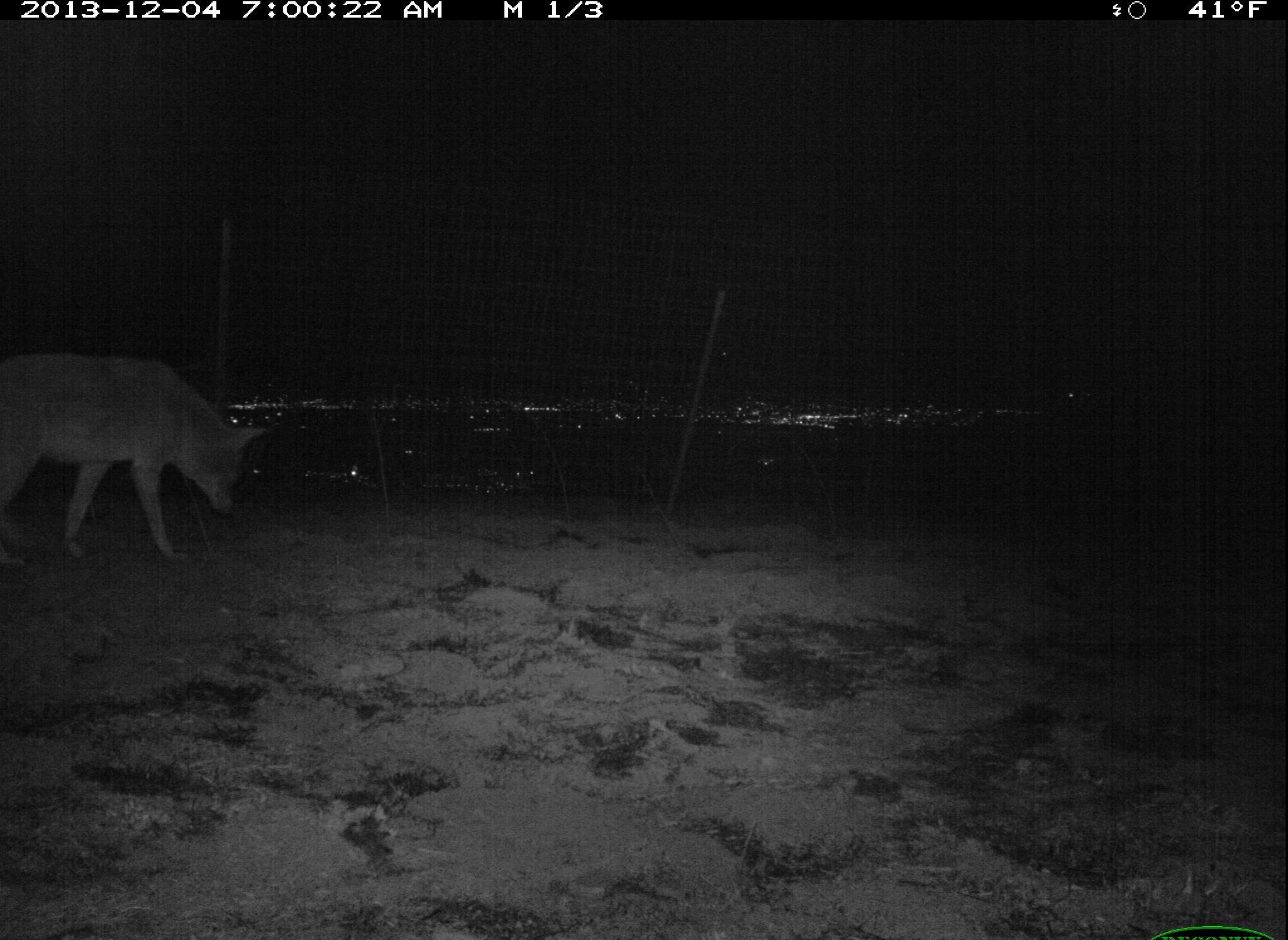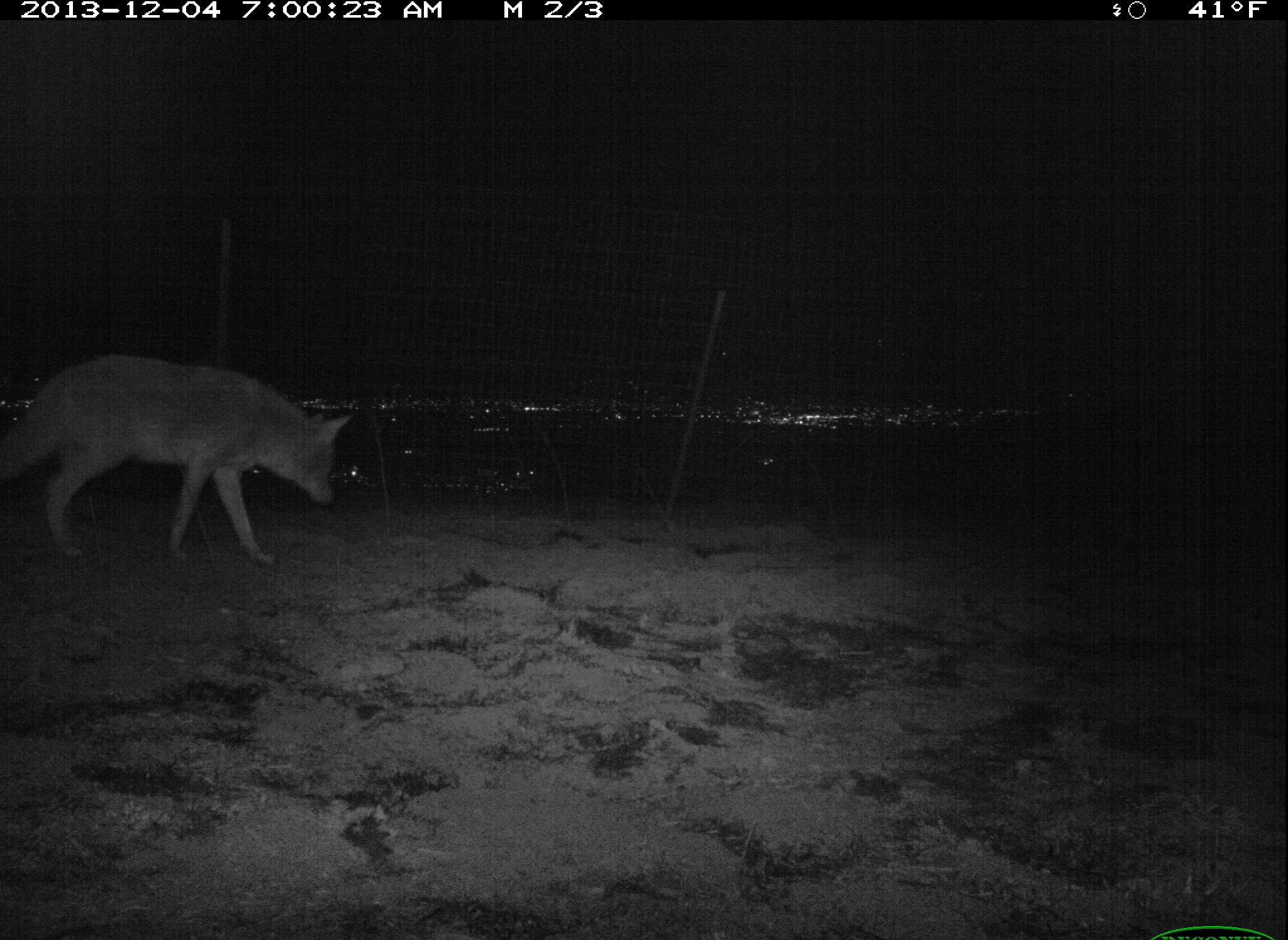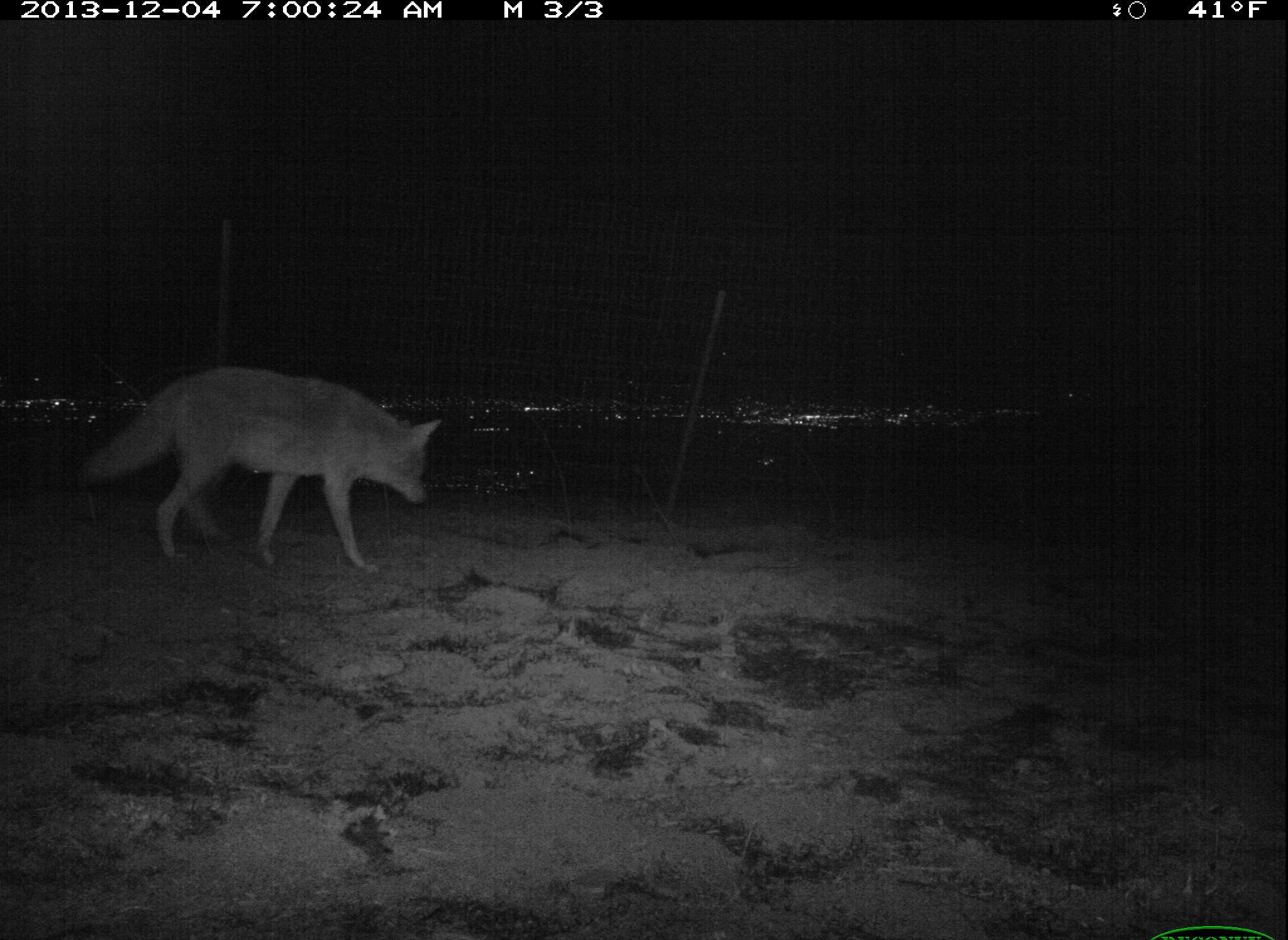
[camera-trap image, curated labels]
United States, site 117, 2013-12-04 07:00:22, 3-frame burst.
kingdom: Animalia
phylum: Chordata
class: Mammalia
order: Carnivora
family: Canidae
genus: Canis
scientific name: Canis latrans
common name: coyote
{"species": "coyote (Canis latrans)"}